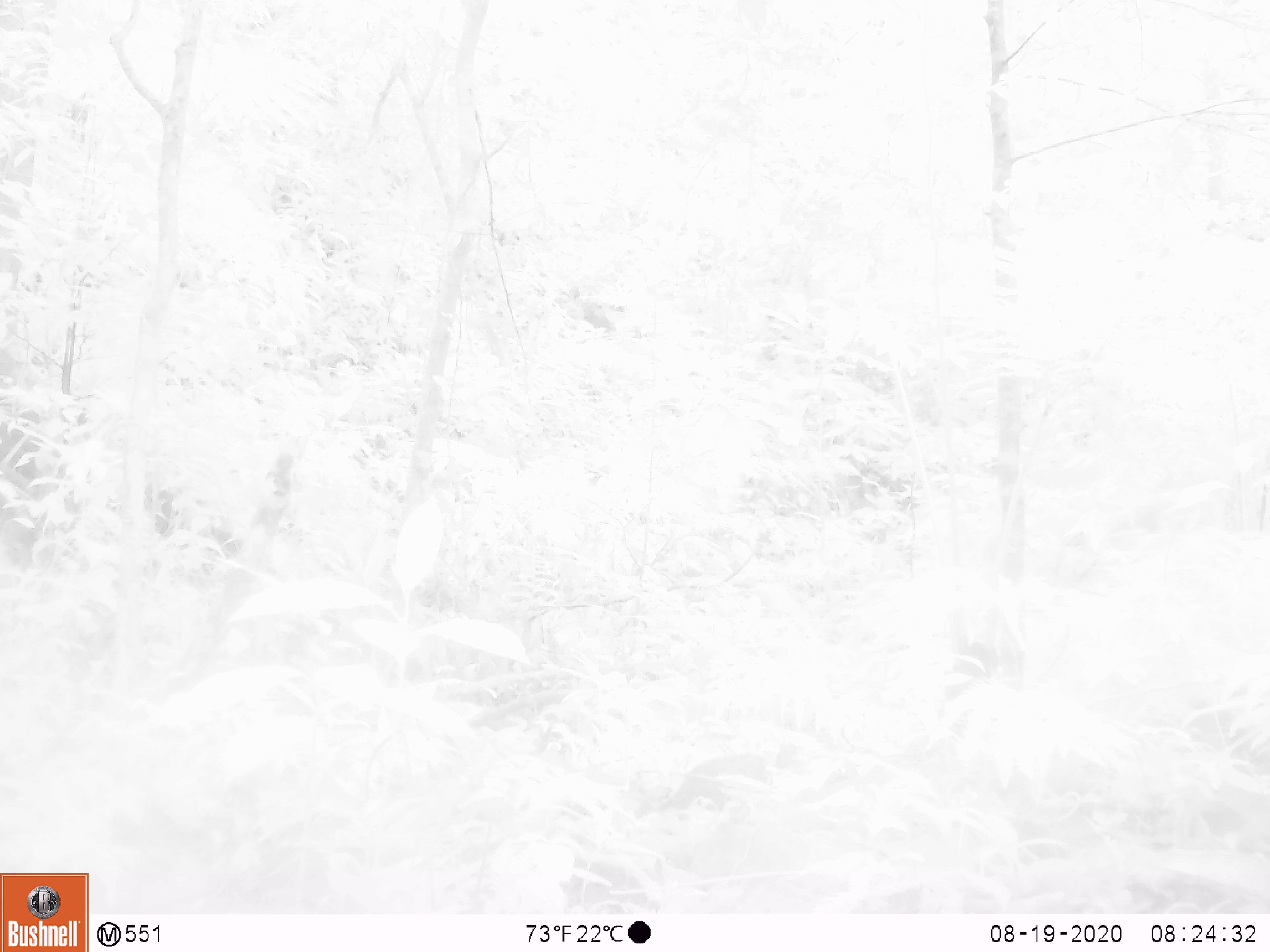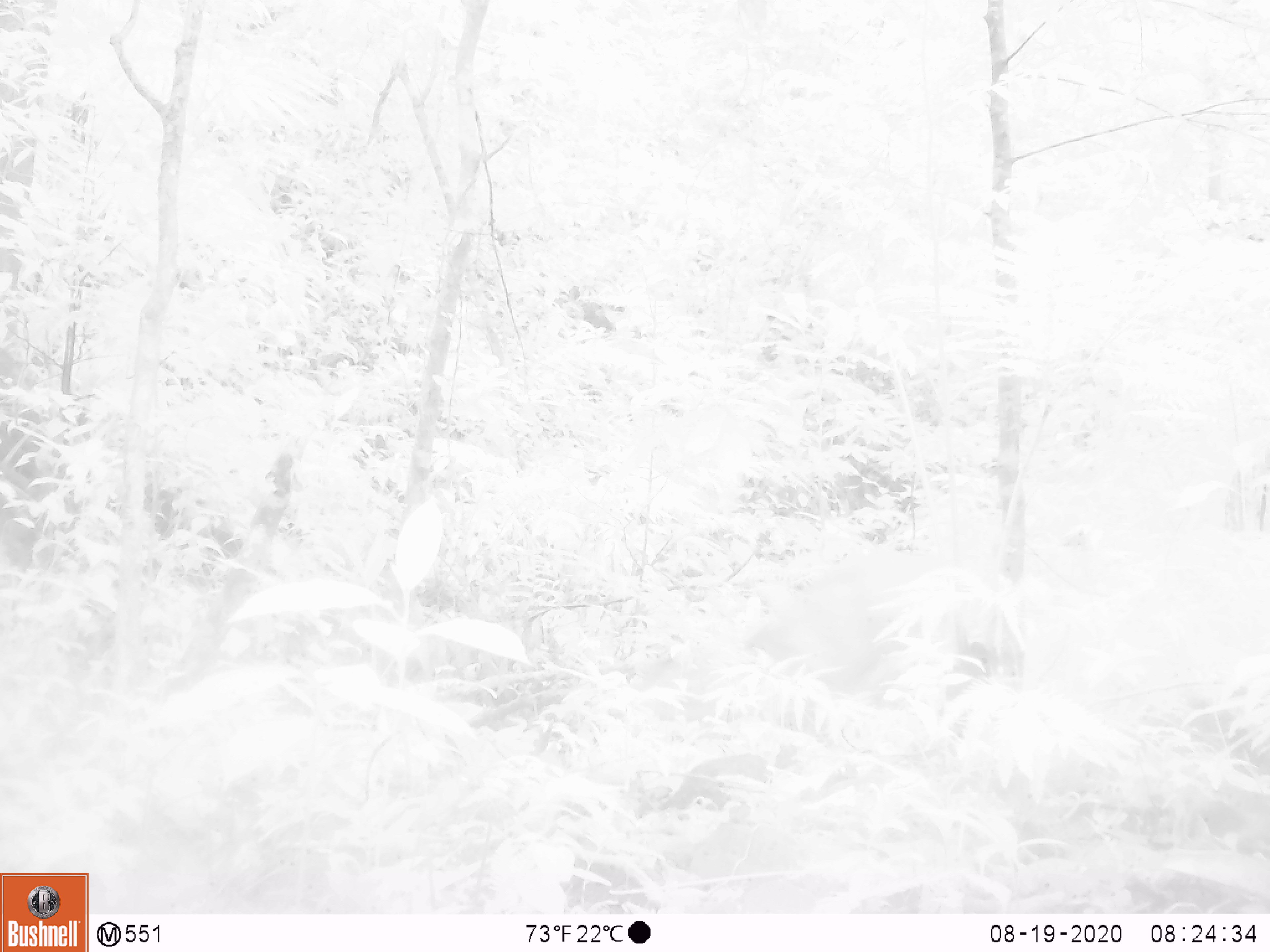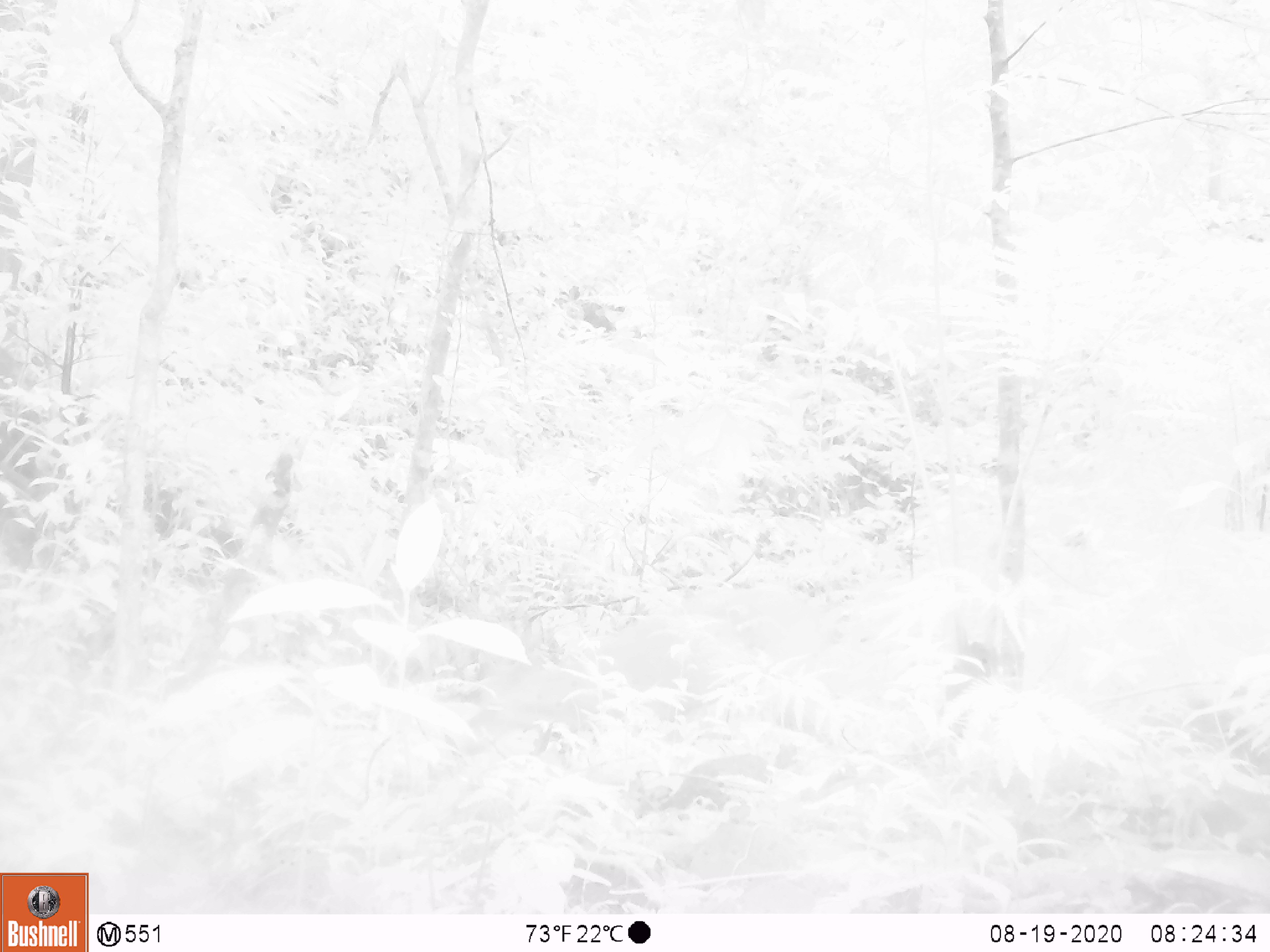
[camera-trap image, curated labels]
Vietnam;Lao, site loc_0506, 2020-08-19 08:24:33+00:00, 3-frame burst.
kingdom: Animalia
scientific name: Animalia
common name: animal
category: unidentified animal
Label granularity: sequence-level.